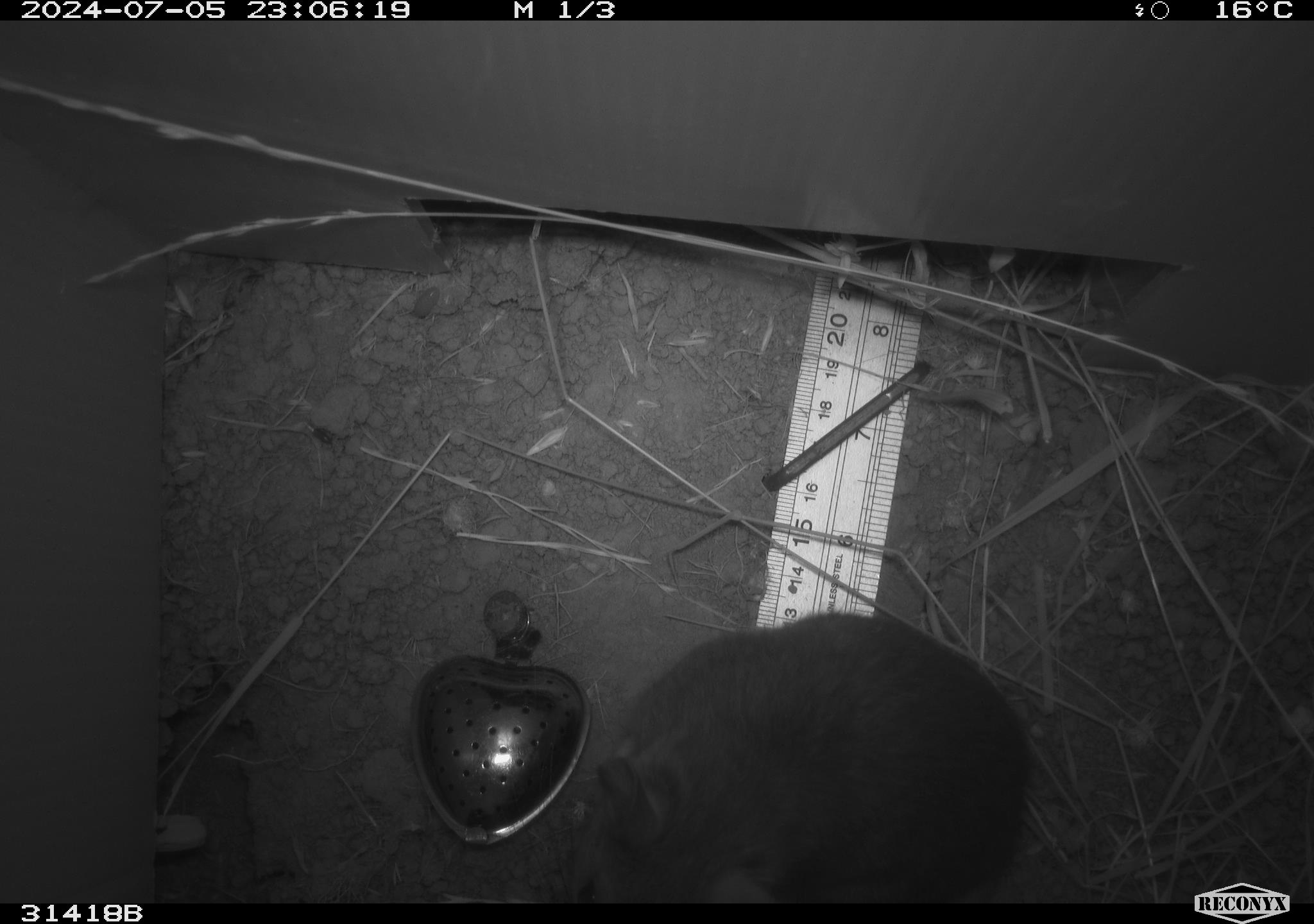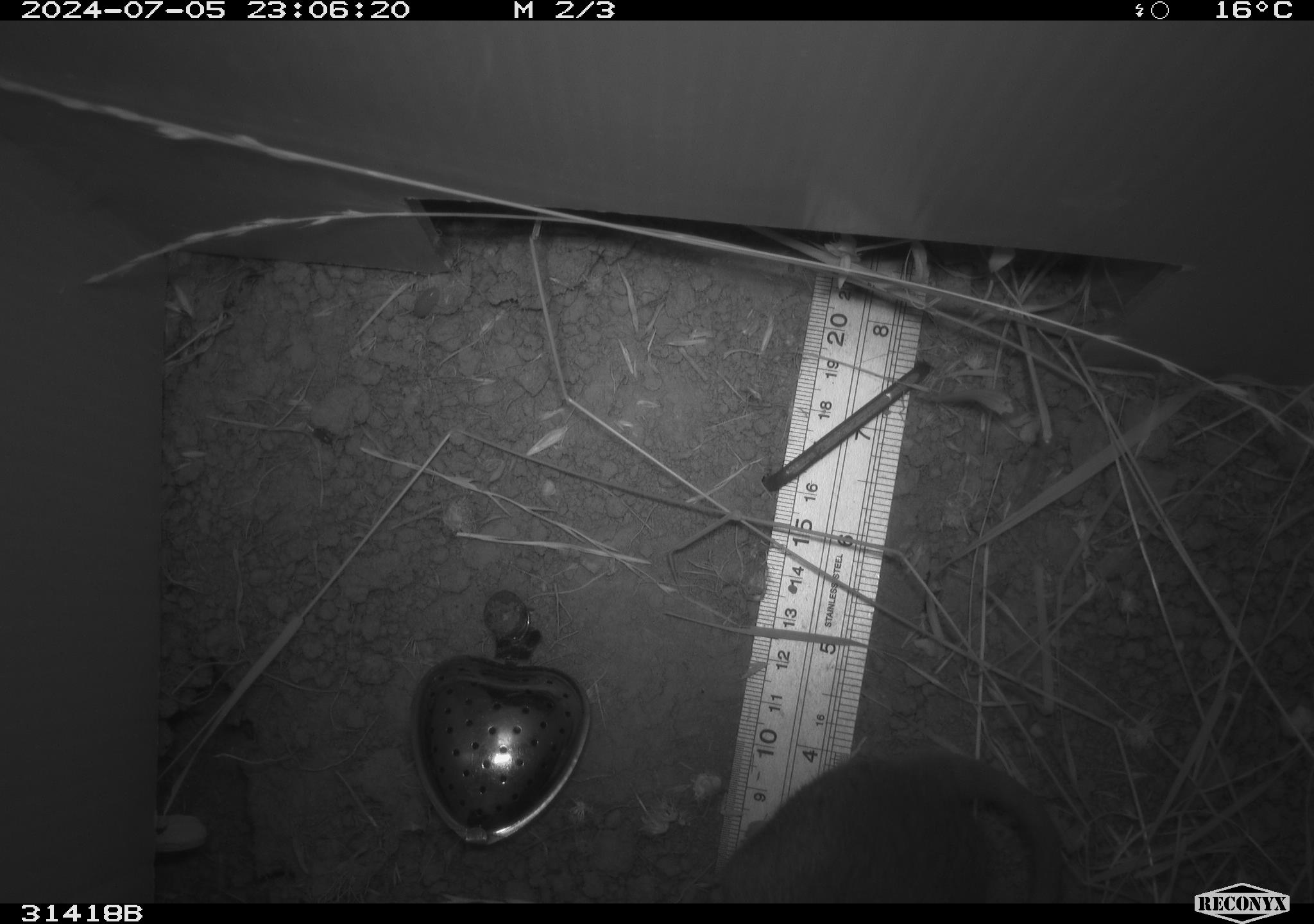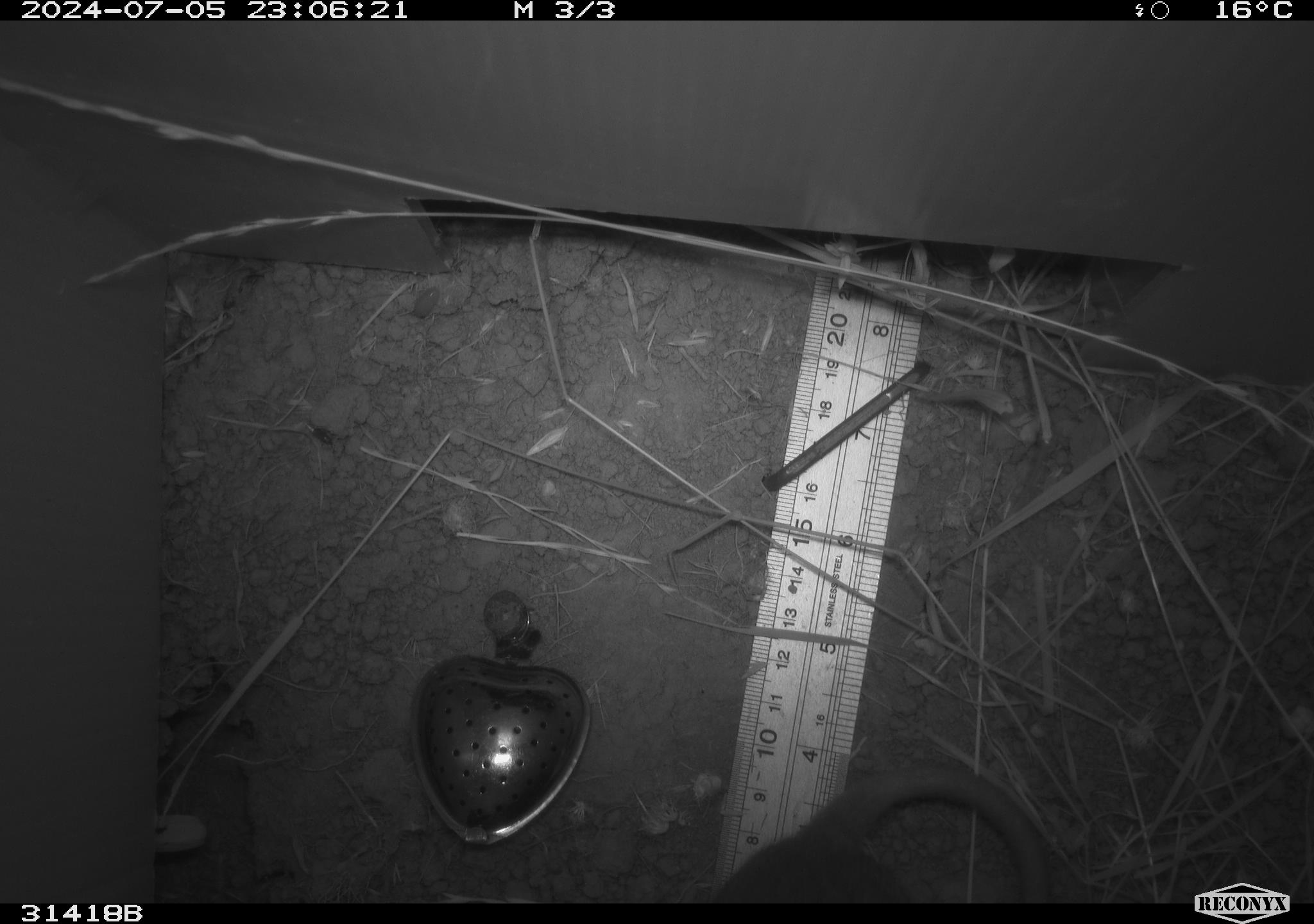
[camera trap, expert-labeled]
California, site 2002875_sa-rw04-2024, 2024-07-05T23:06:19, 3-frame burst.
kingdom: Animalia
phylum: Chordata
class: Mammalia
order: Rodentia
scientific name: Rodentia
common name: rodent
Rodent (Rodentia).